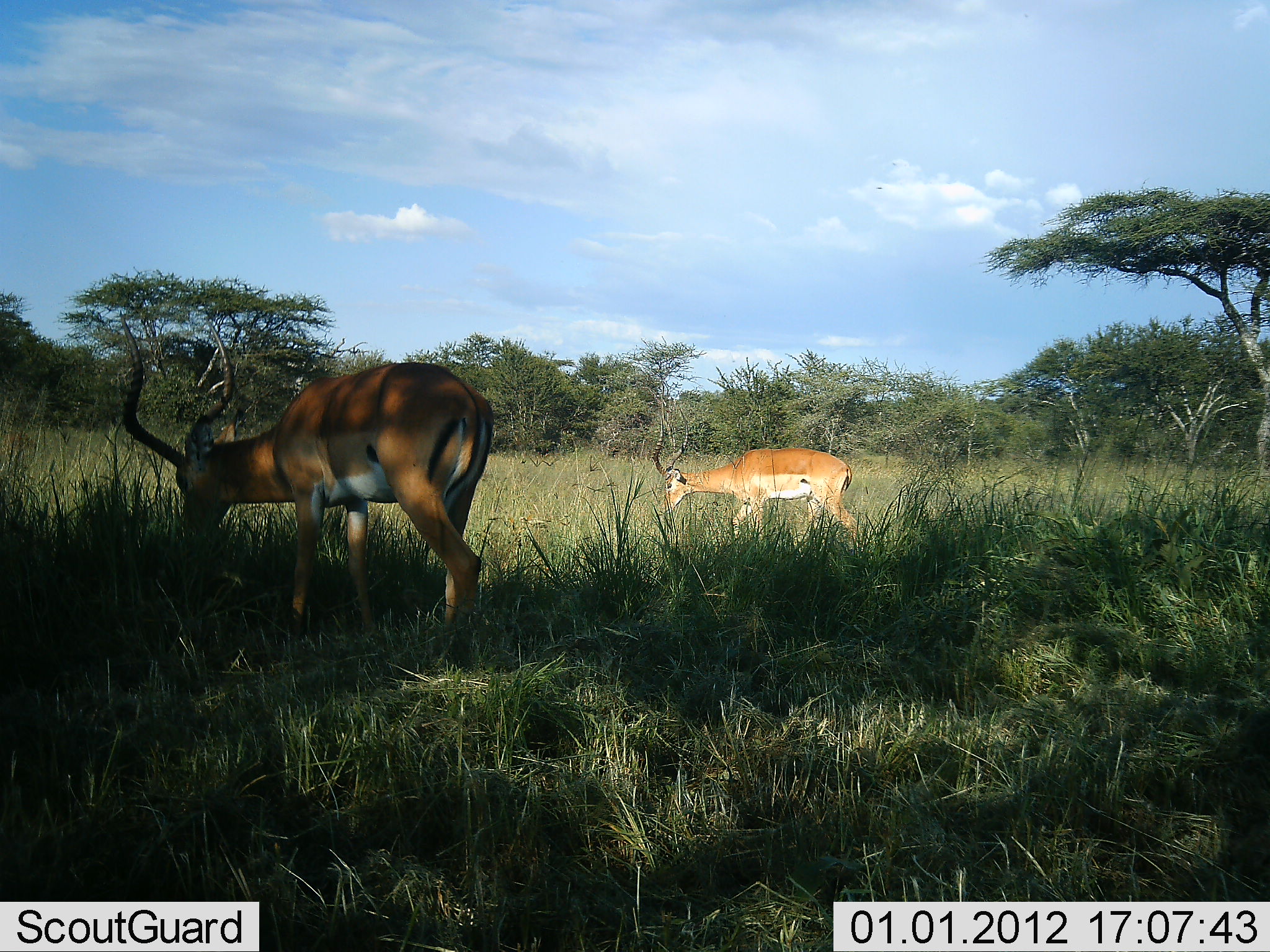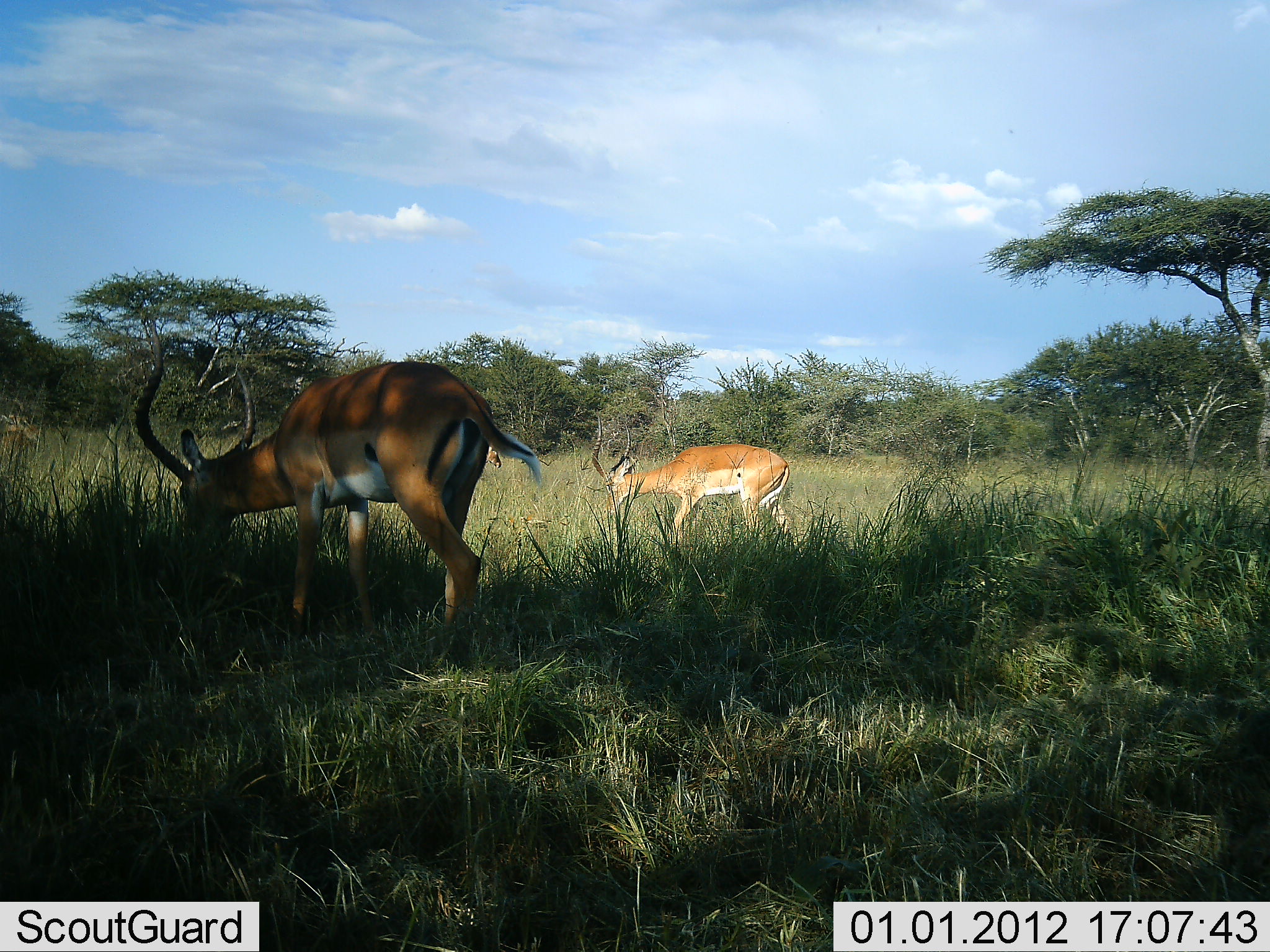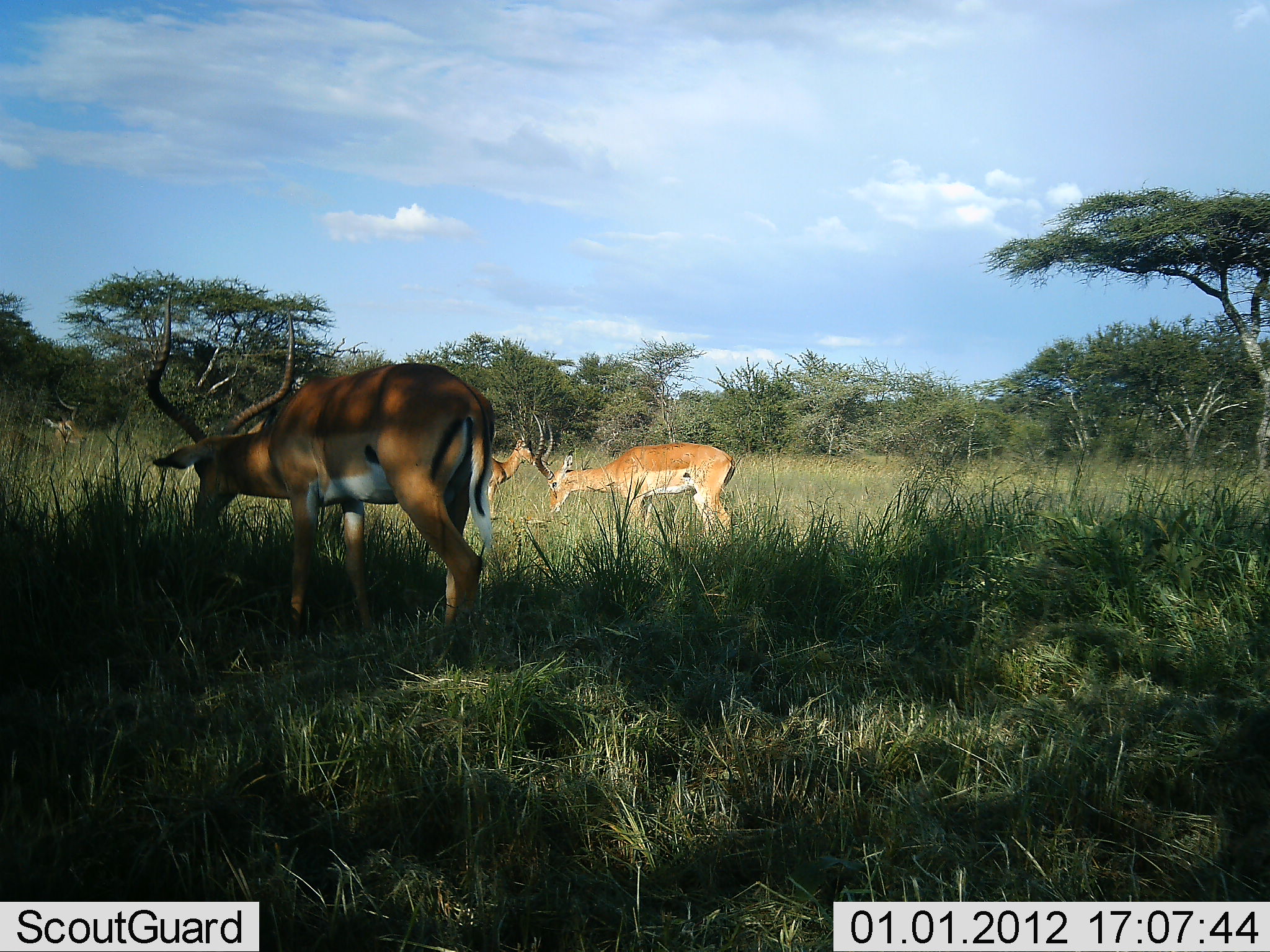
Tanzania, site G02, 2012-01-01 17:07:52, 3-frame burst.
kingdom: Animalia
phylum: Chordata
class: Mammalia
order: Artiodactyla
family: Bovidae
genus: Aepyceros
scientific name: Aepyceros melampus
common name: impala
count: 3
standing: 0%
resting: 0%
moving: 69%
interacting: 0%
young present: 0%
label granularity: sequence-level